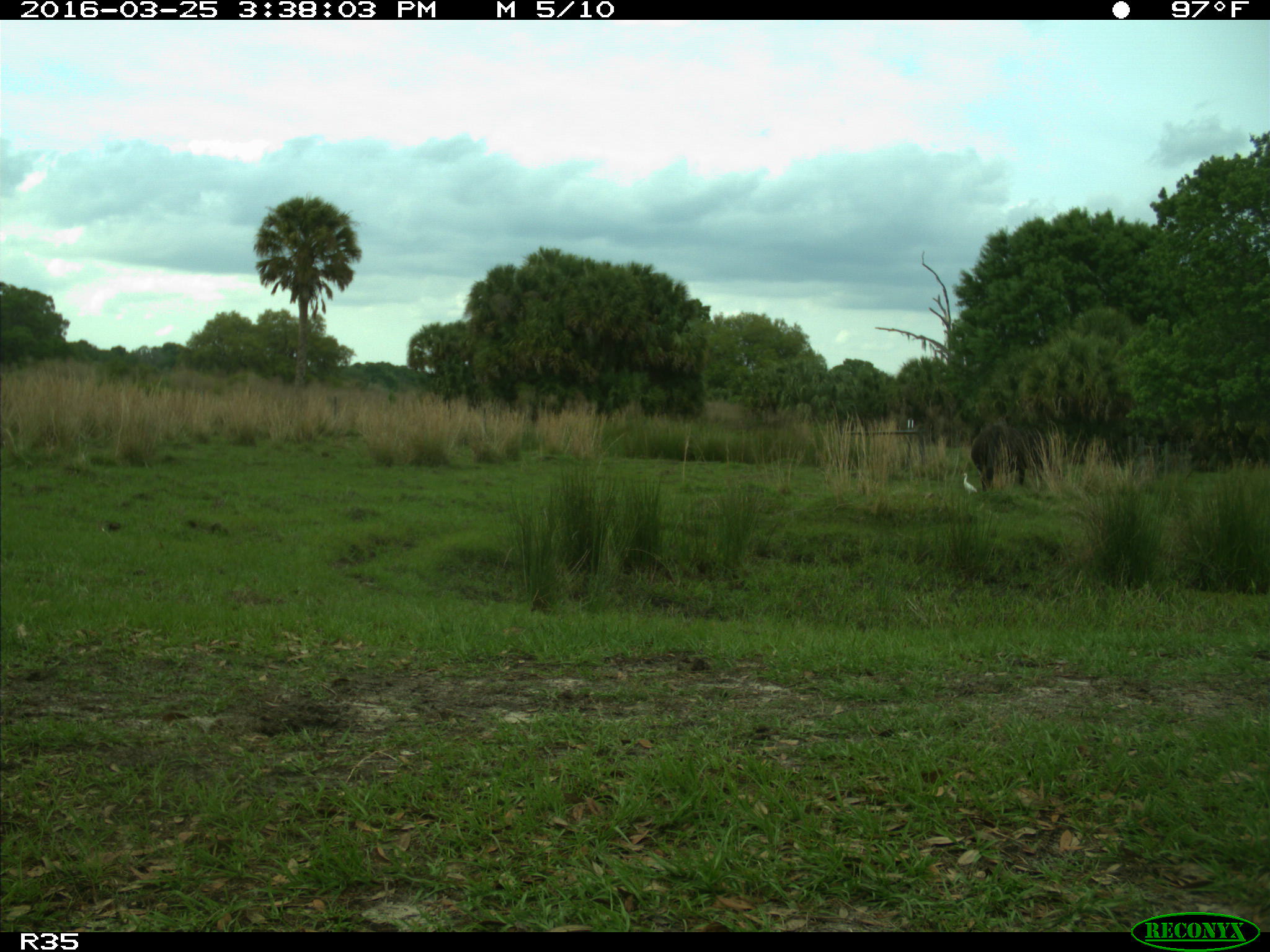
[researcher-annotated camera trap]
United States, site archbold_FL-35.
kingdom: Animalia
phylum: Chordata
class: Mammalia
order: Artiodactyla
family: Bovidae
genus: Bos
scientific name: Bos taurus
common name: domestic cow